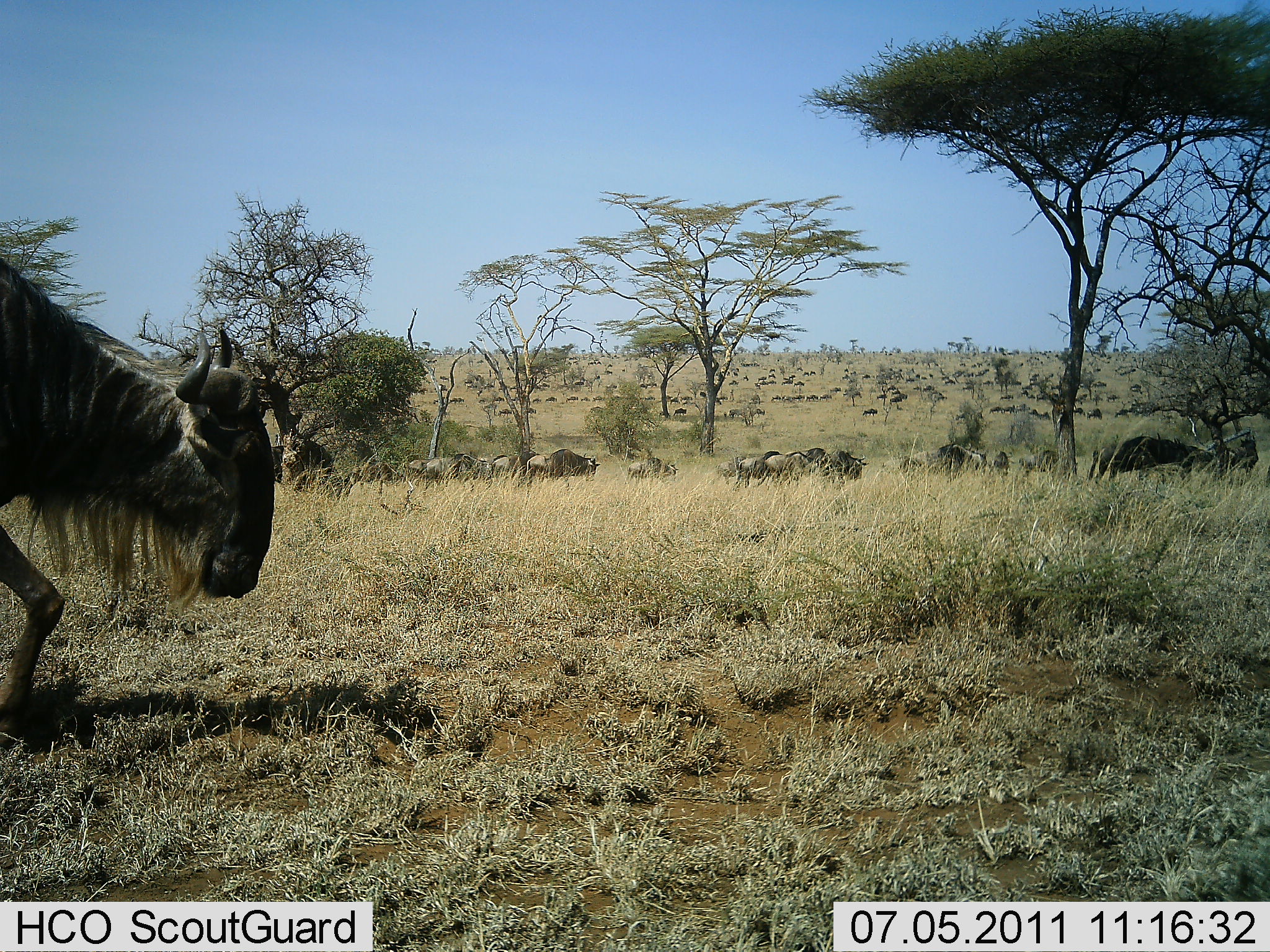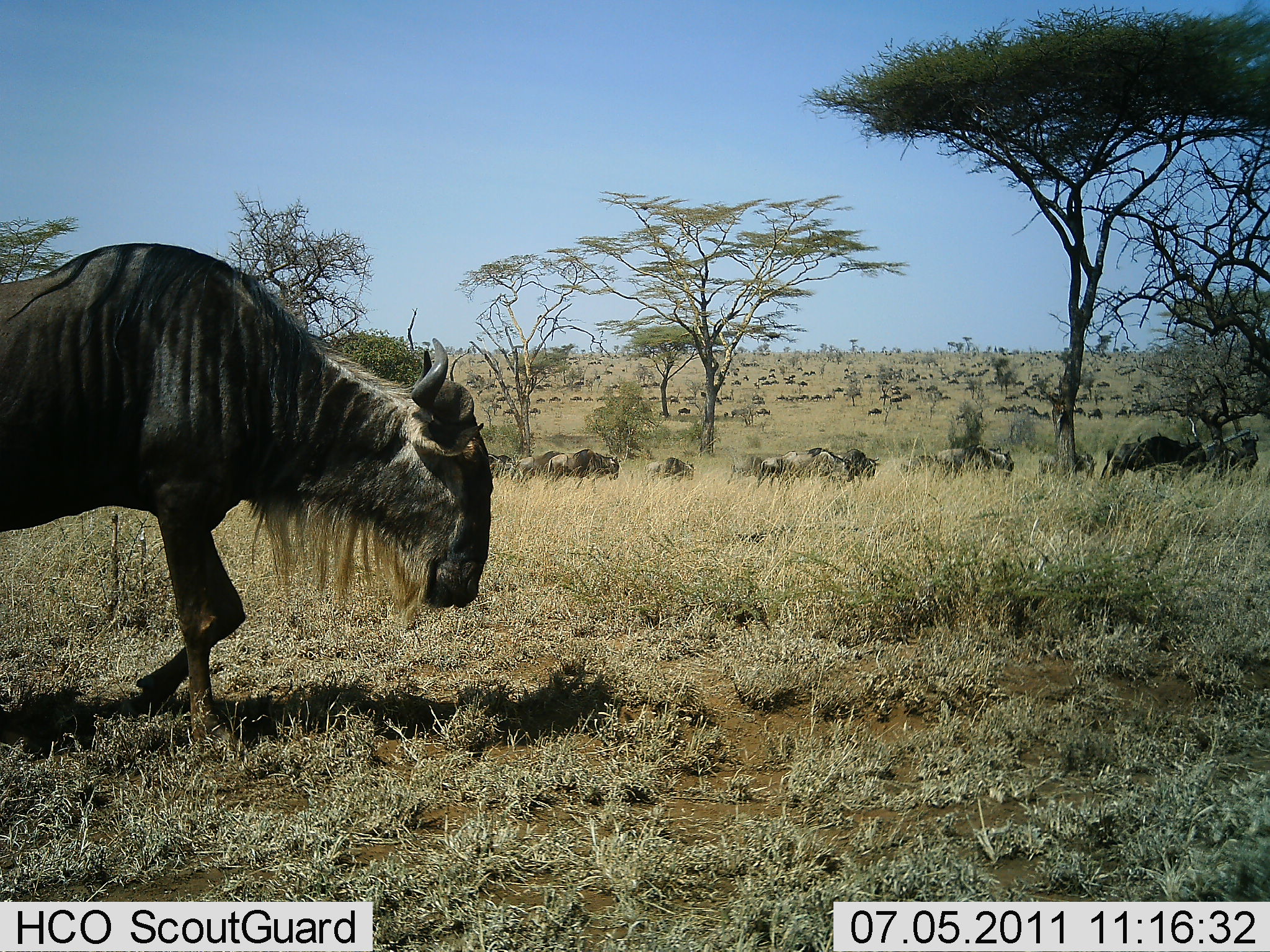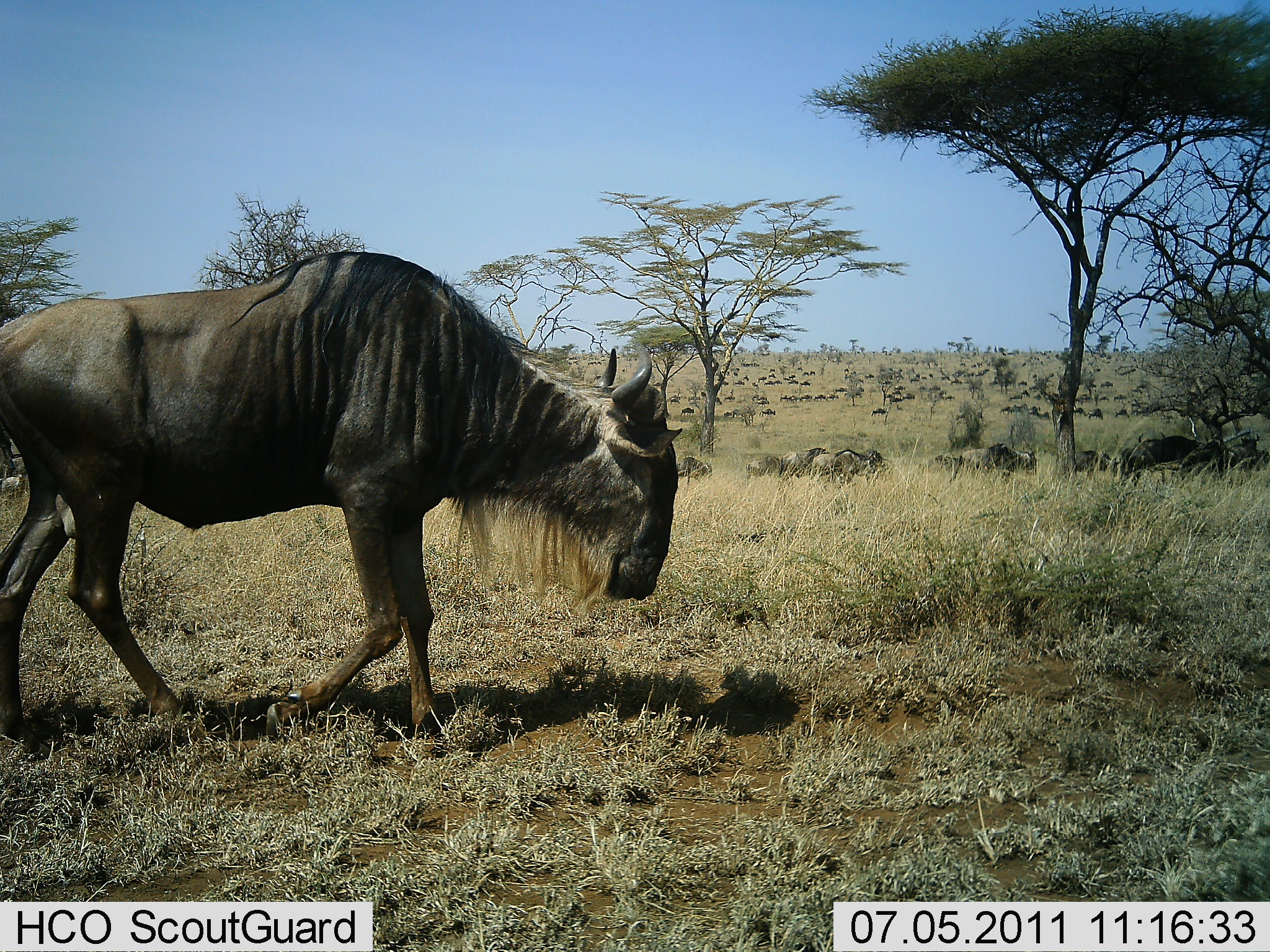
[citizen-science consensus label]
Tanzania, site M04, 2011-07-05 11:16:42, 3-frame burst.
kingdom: Animalia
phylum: Chordata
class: Mammalia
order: Artiodactyla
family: Bovidae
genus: Connochaetes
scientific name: Connochaetes taurinus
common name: blue wildebeest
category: wildebeest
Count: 51+.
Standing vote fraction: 25%.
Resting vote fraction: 0%.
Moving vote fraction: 100%.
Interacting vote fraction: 0%.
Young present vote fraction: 0%.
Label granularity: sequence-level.